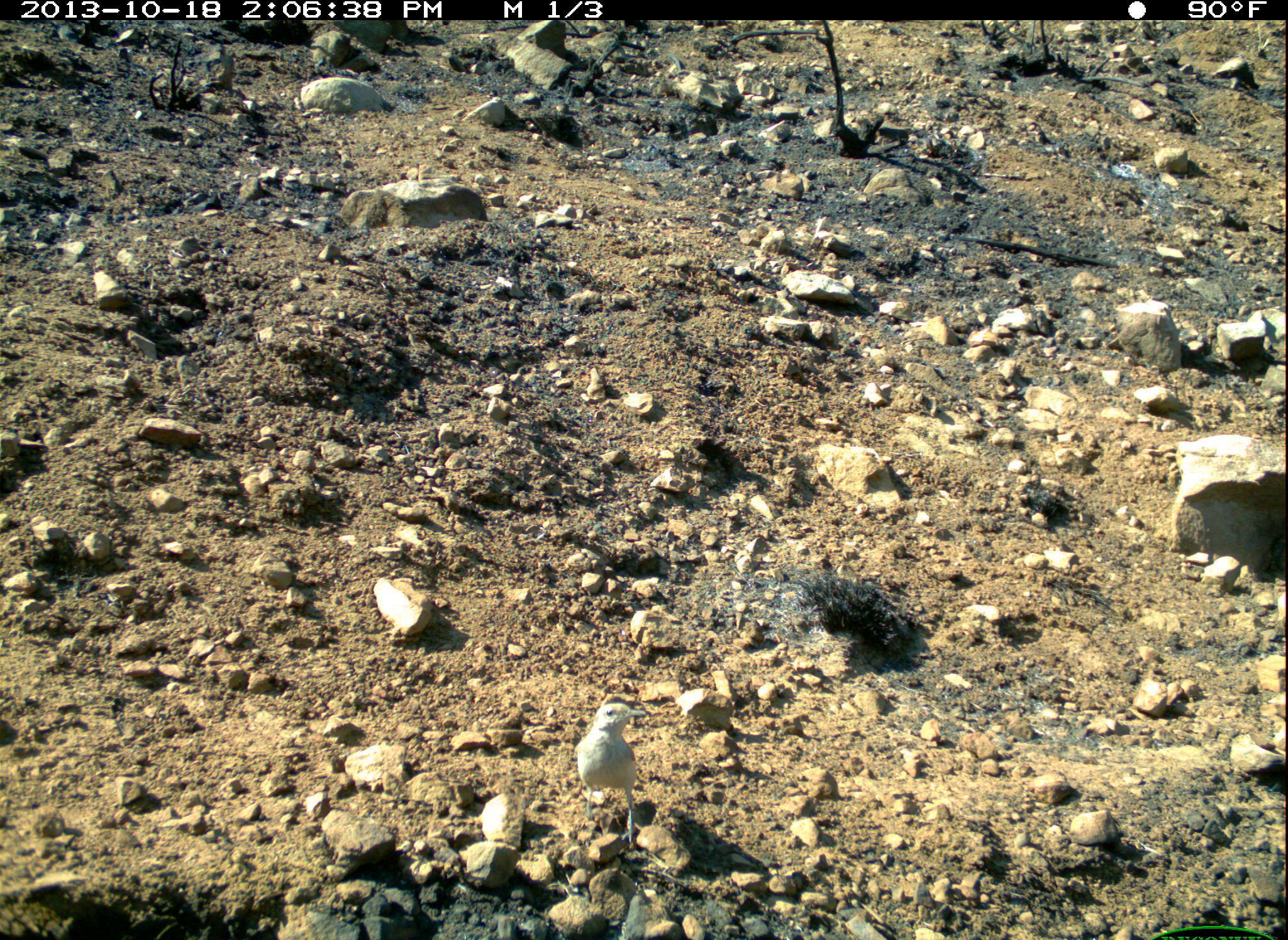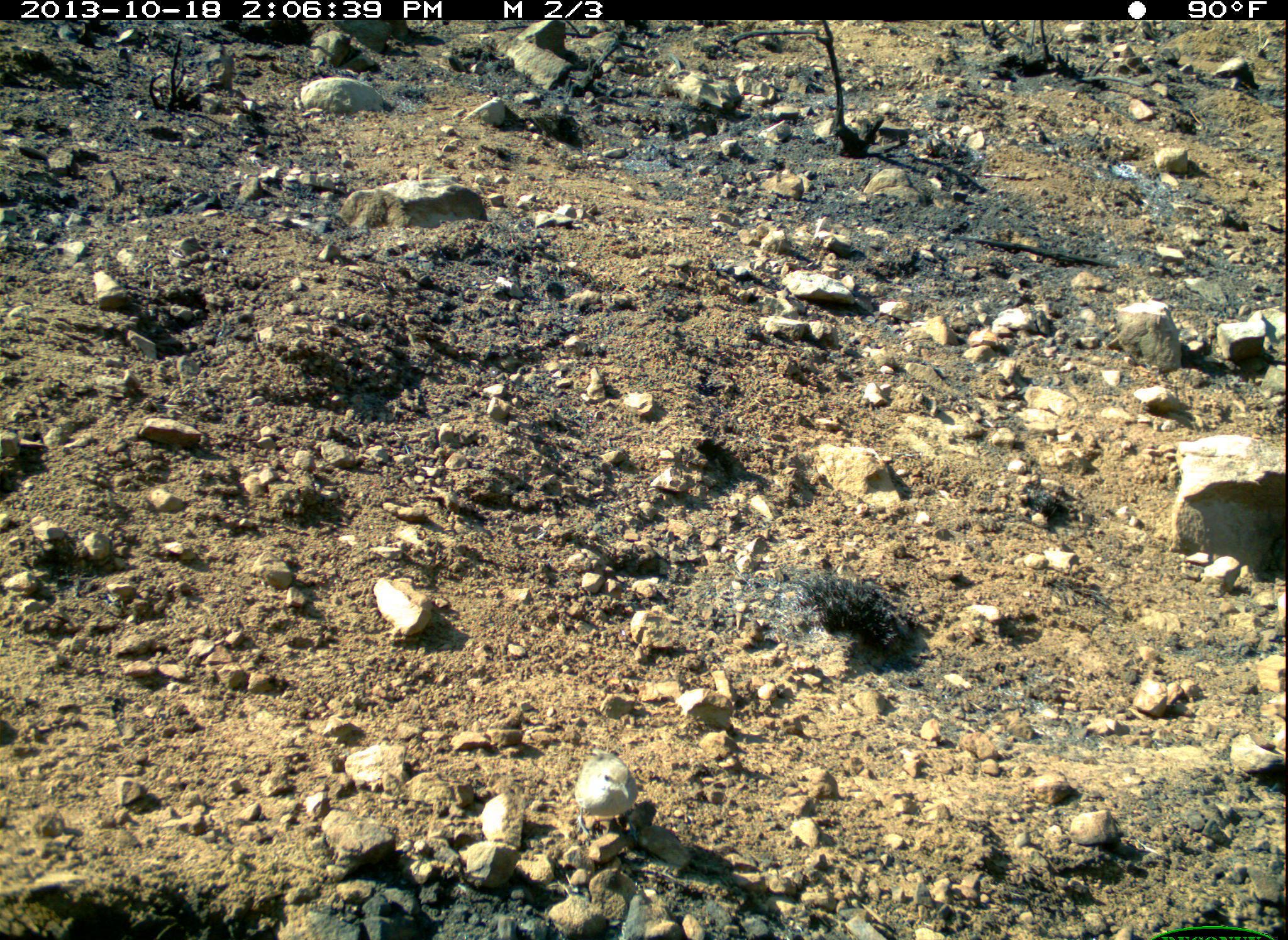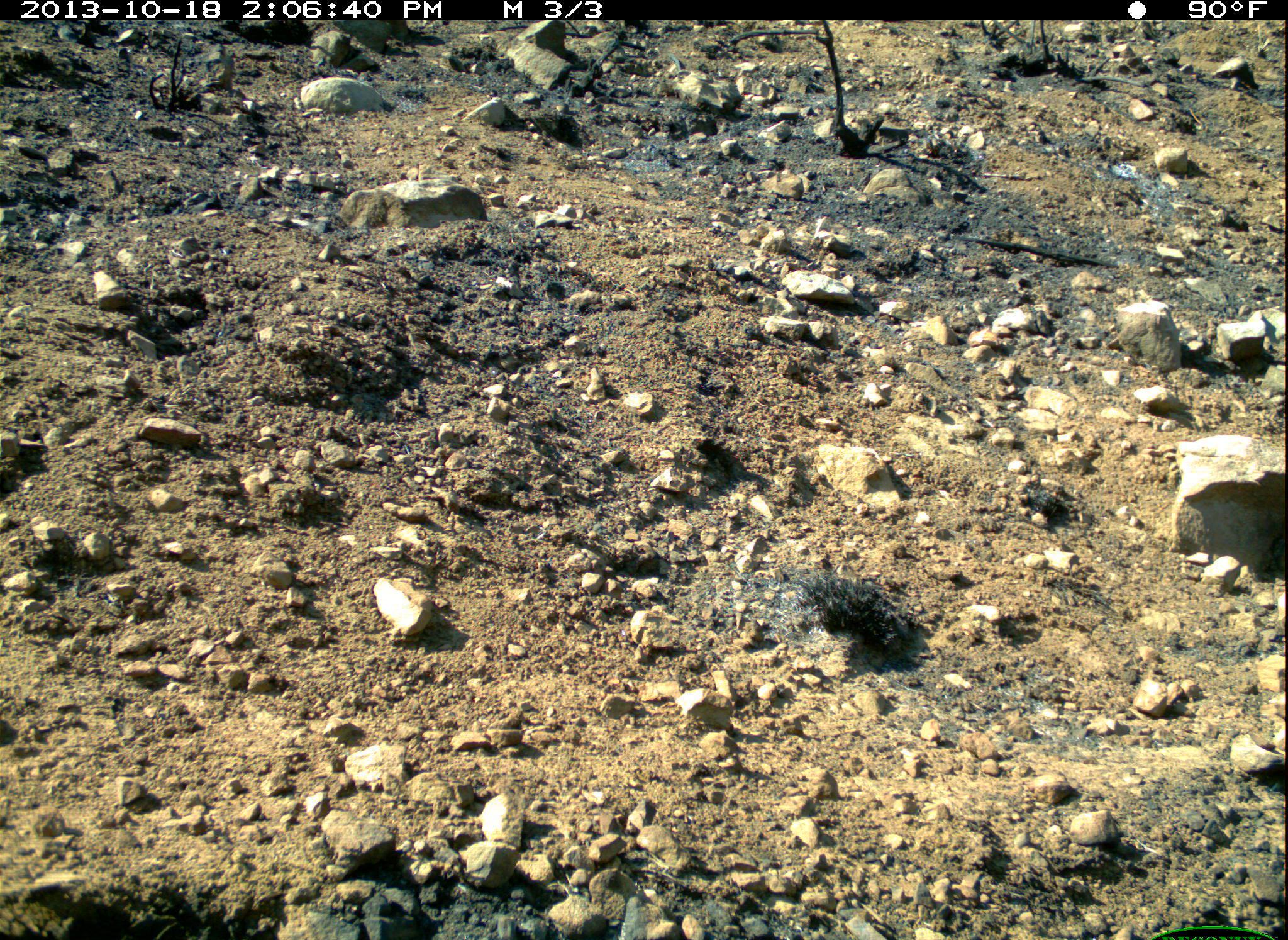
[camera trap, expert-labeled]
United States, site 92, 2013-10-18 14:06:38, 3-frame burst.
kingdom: Animalia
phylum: Chordata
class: Aves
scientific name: Aves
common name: bird